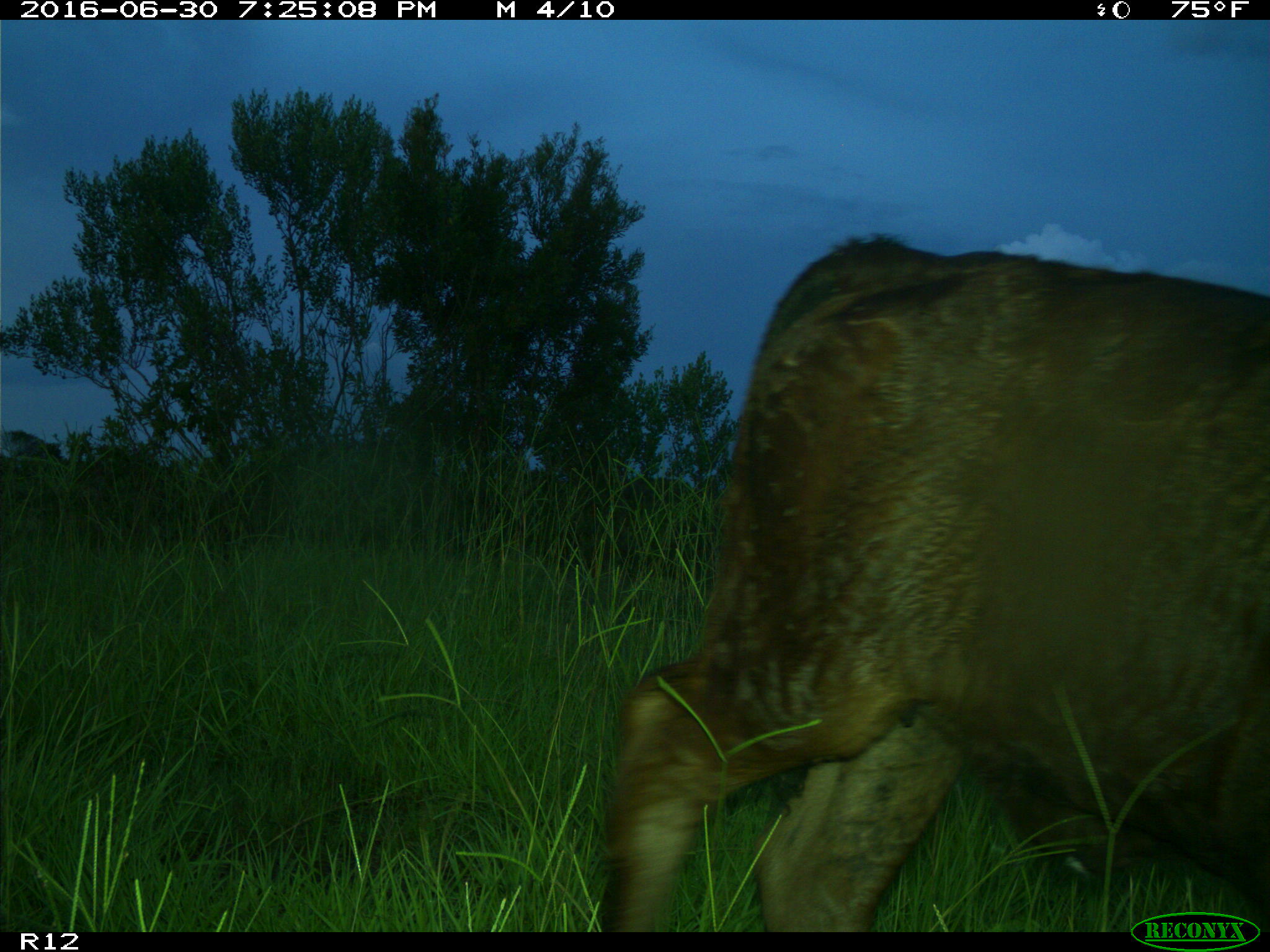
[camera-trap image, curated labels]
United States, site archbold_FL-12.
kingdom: Animalia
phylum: Chordata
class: Mammalia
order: Artiodactyla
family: Bovidae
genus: Bos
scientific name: Bos taurus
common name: domestic cow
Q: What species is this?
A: Bos taurus (domestic cow).